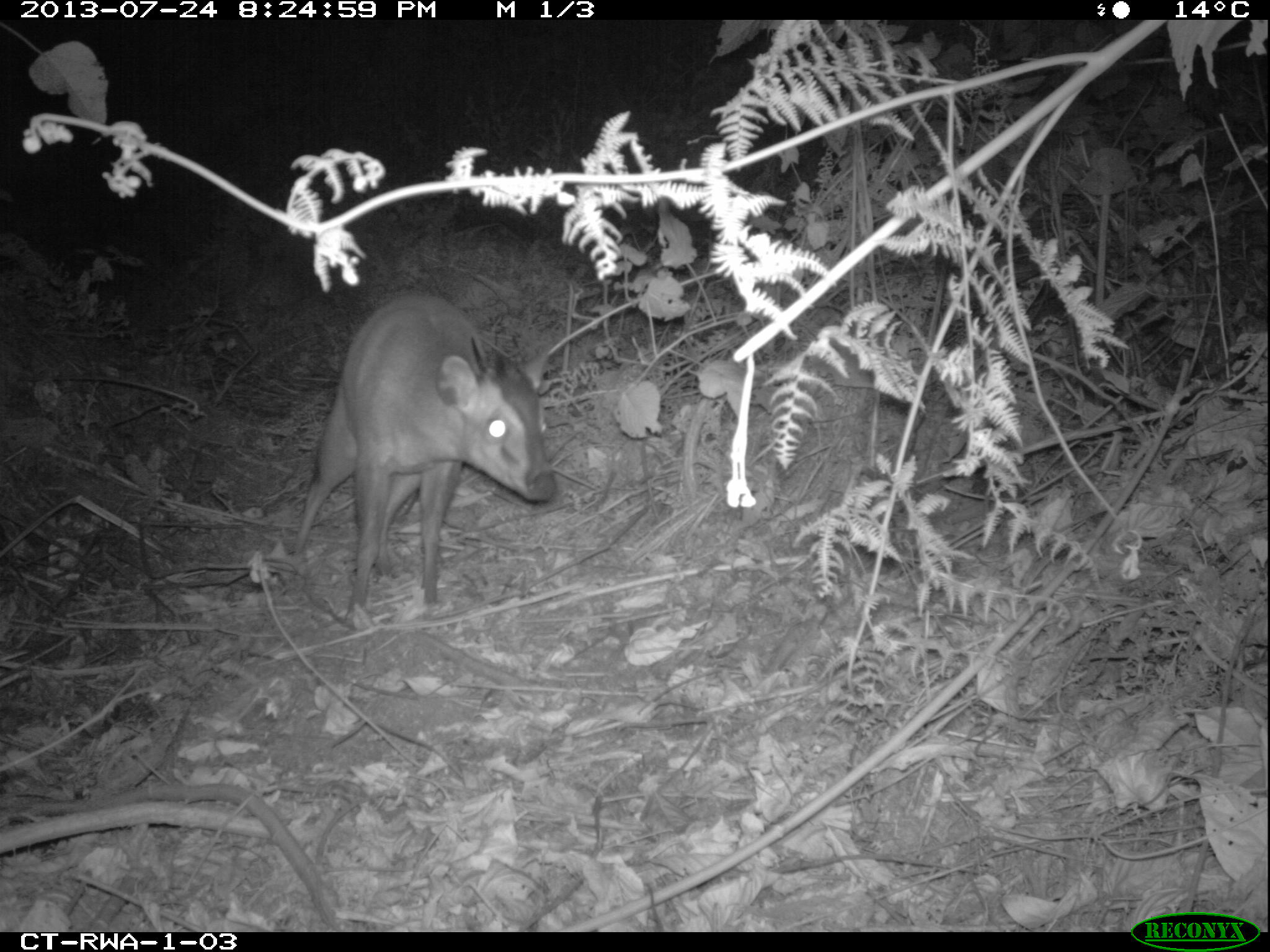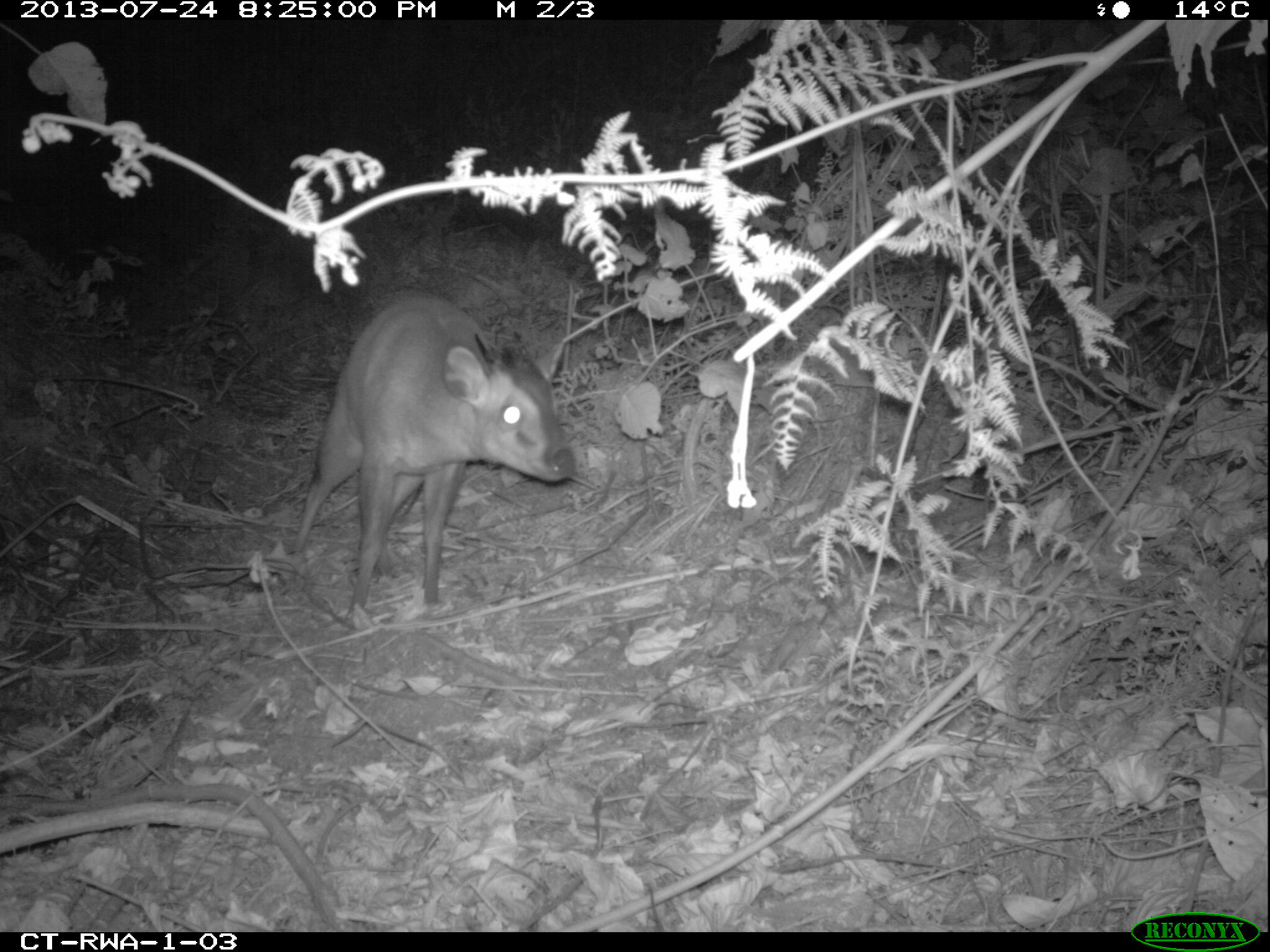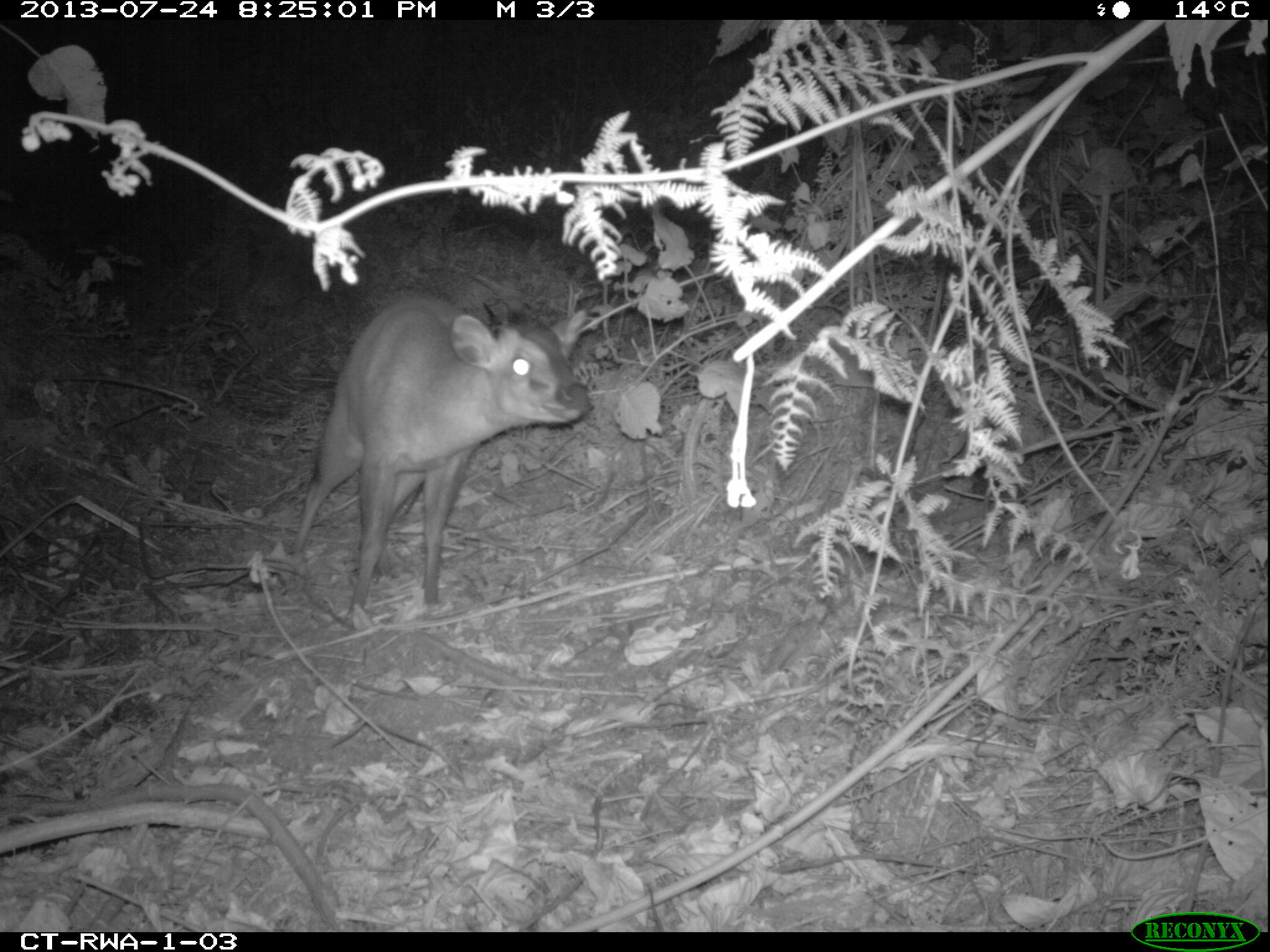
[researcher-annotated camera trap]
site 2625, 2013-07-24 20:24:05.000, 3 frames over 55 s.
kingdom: Animalia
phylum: Chordata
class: Mammalia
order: Artiodactyla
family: Bovidae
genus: Cephalophus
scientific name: Cephalophus nigrifrons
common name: black-fronted duiker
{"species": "Cephalophus nigrifrons (black-fronted duiker)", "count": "1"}